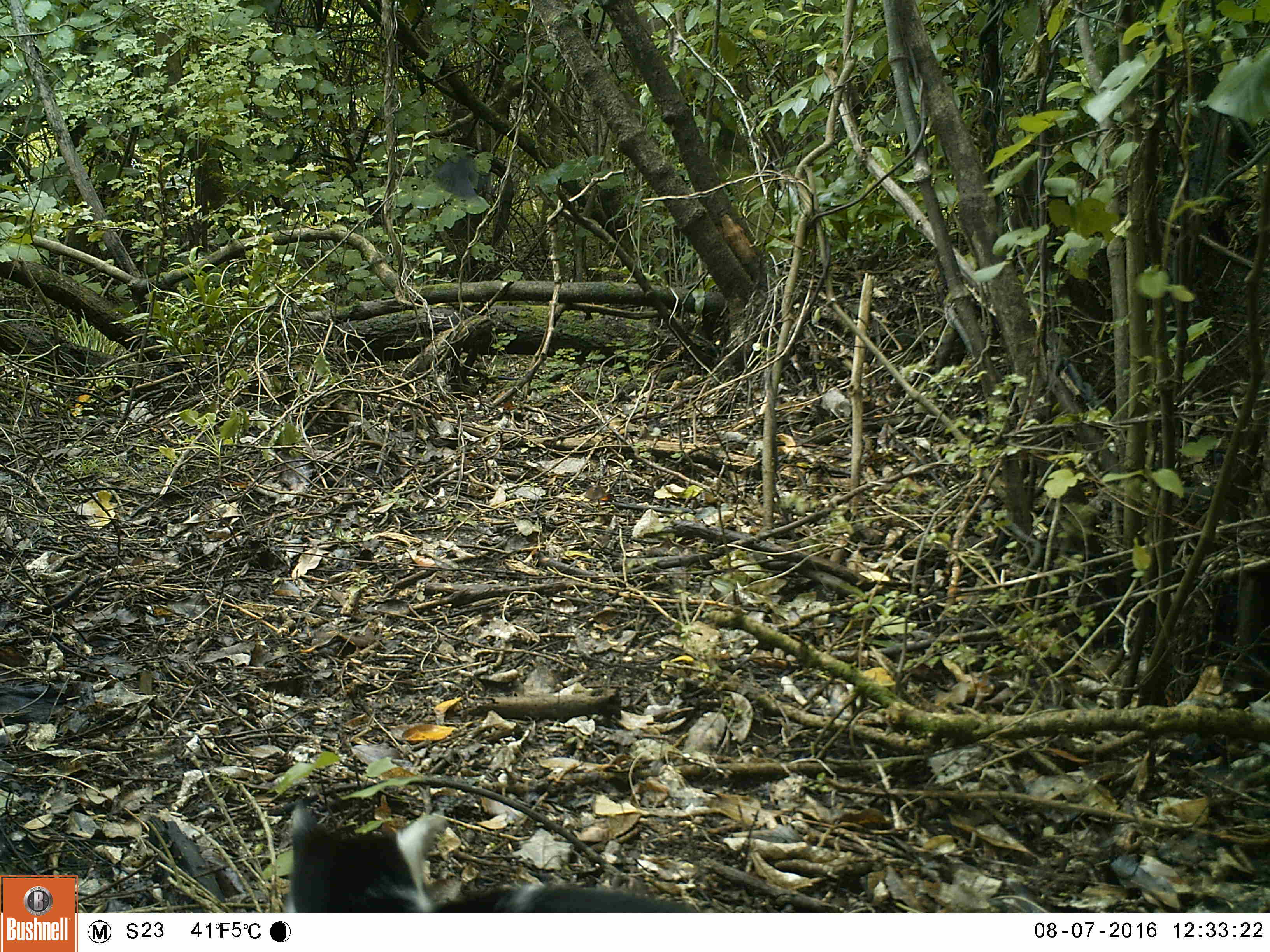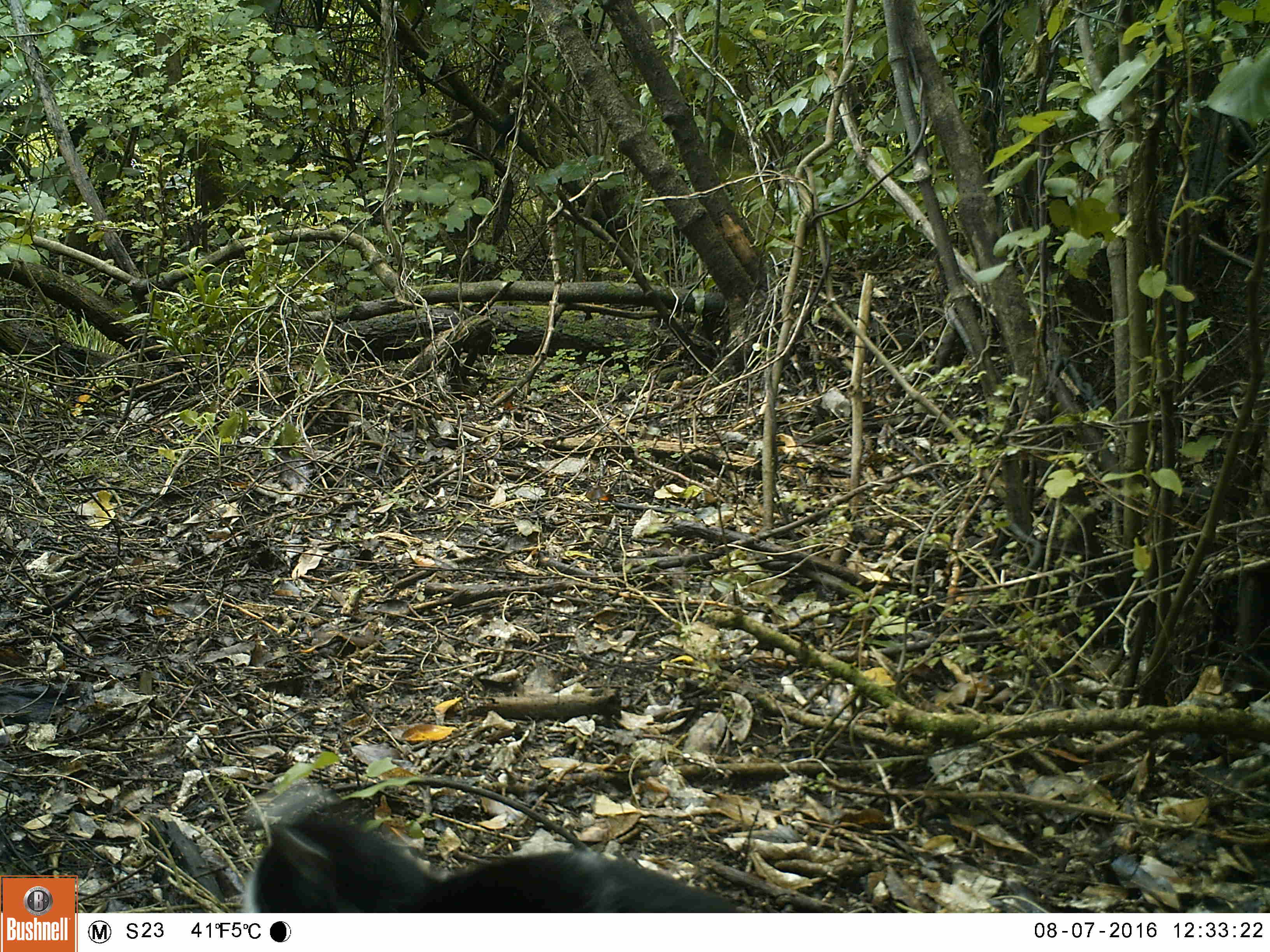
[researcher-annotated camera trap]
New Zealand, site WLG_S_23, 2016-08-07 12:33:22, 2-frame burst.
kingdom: Animalia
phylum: Chordata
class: Mammalia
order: Carnivora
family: Felidae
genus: Felis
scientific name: Felis catus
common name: domestic cat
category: cat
Cat (domestic cat) (Felis catus).